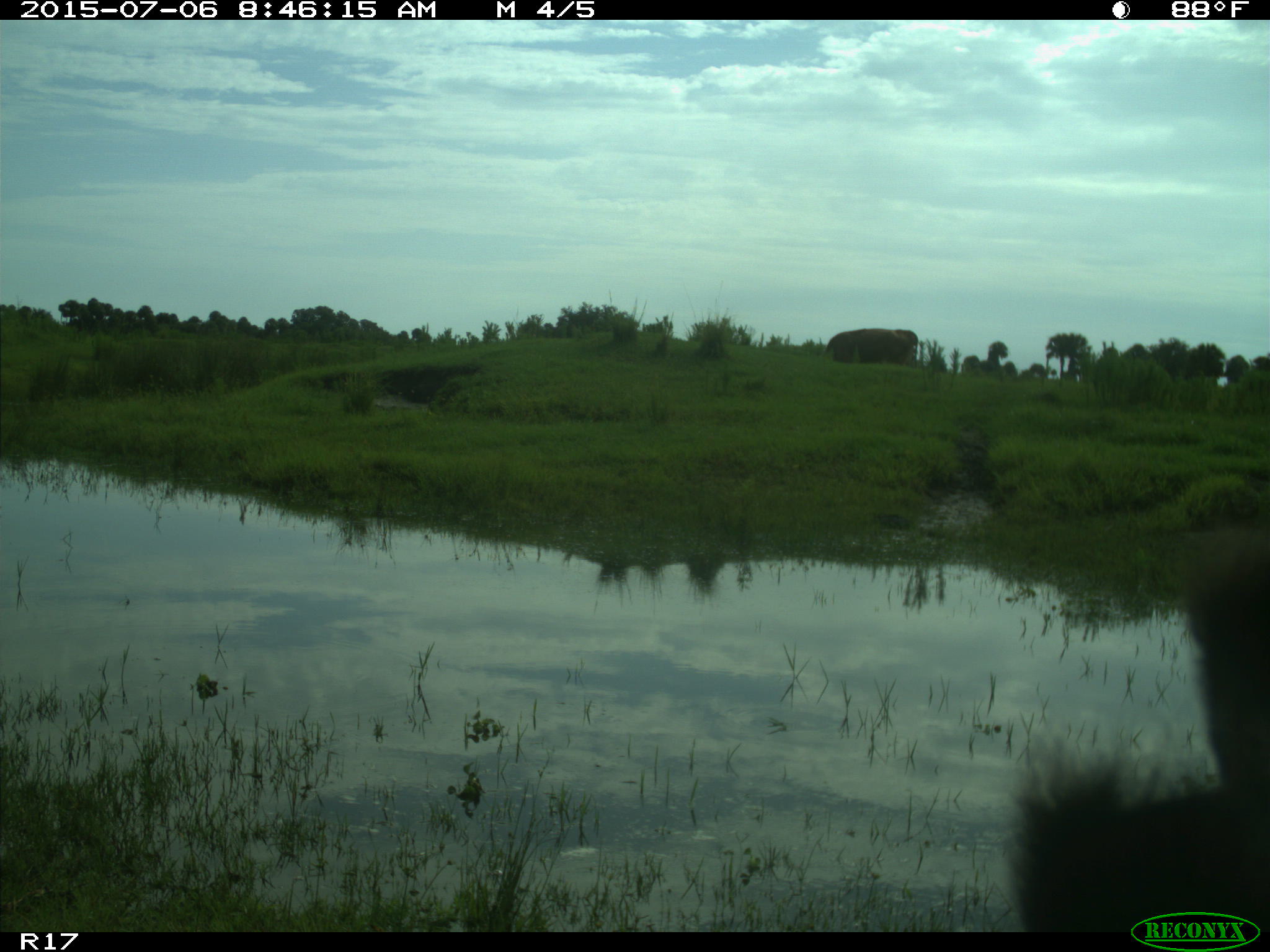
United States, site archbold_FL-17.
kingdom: Animalia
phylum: Chordata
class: Mammalia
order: Artiodactyla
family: Bovidae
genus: Bos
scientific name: Bos taurus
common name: domestic cow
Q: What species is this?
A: Bos taurus (domestic cow).